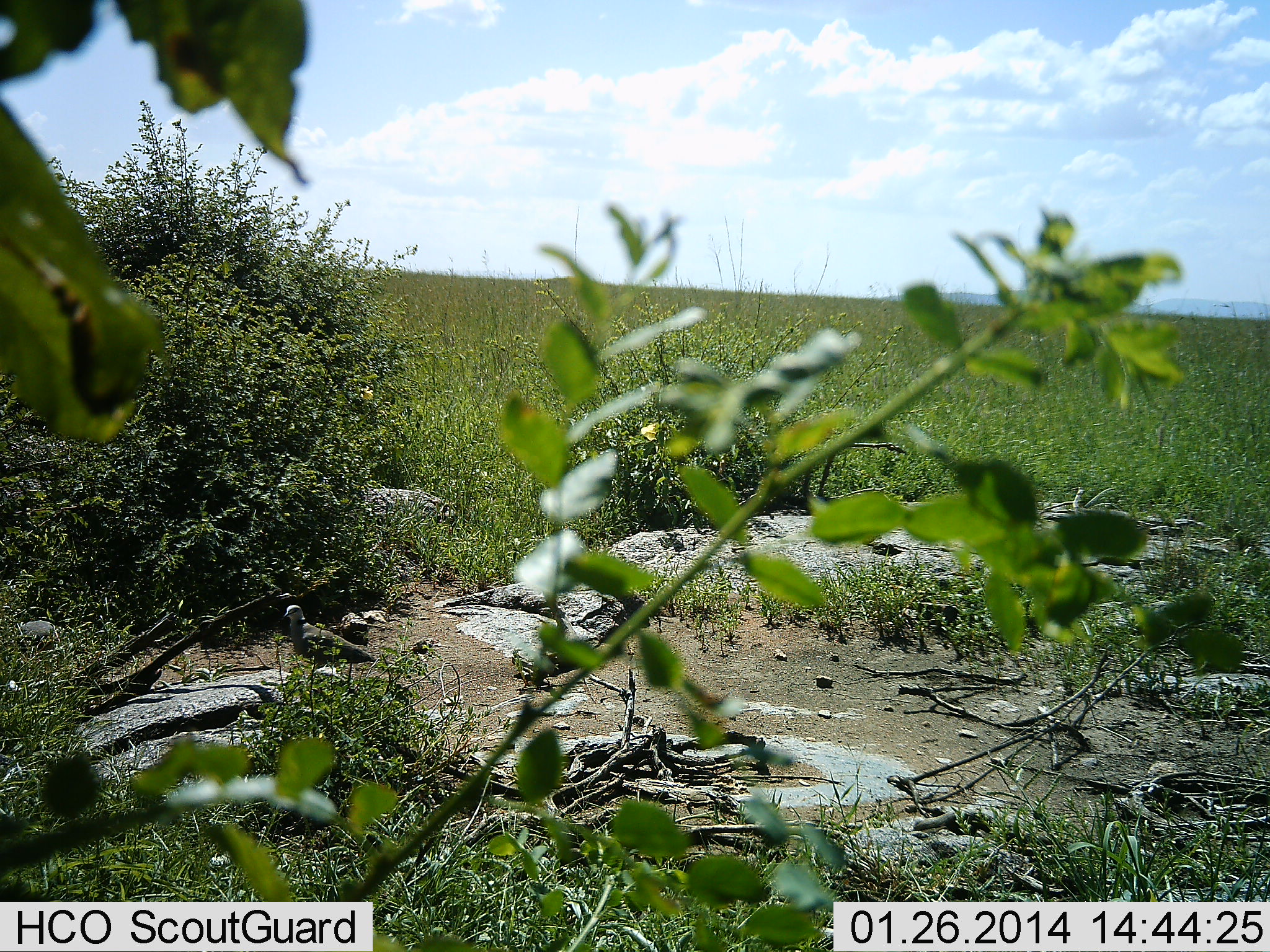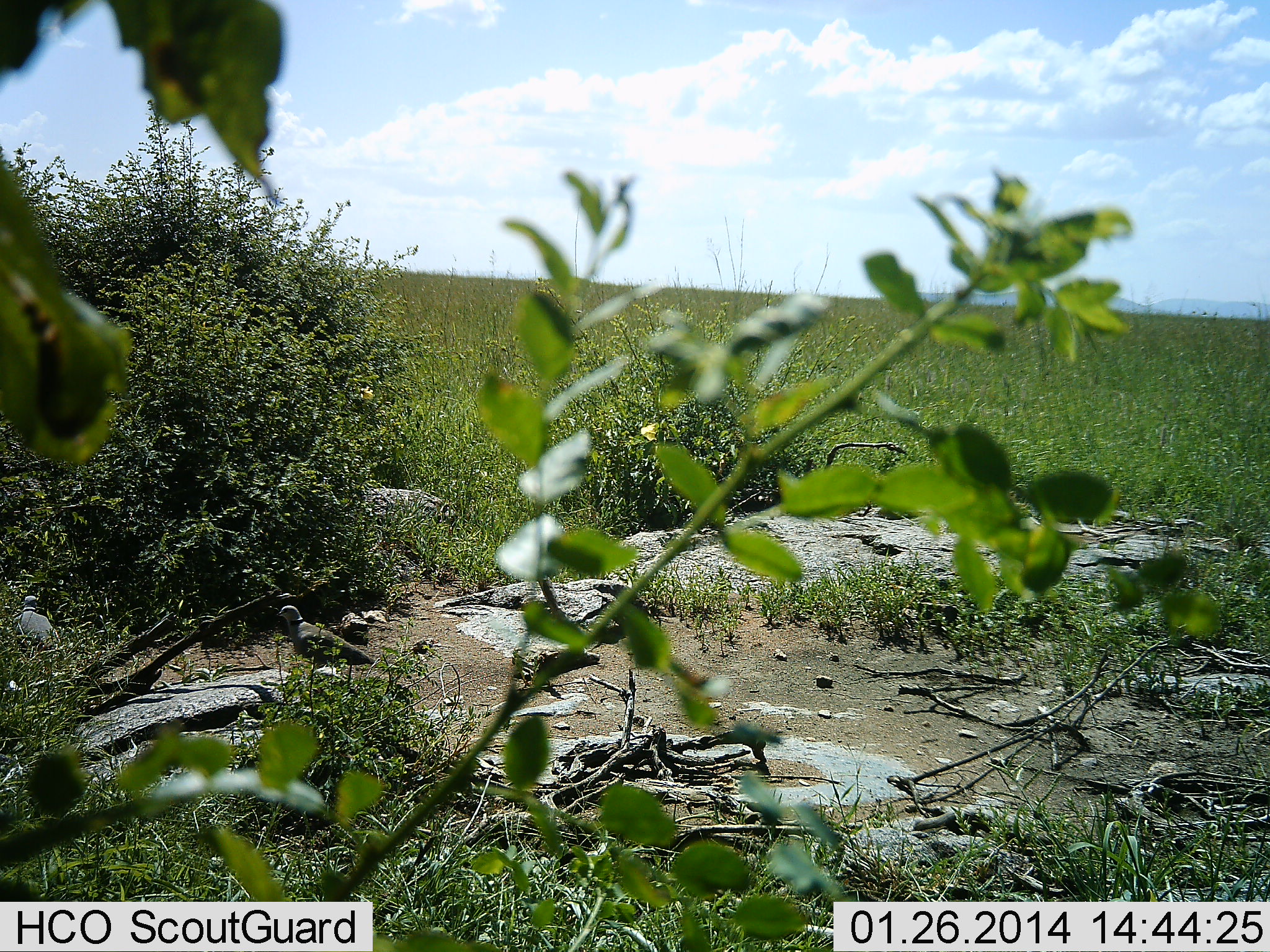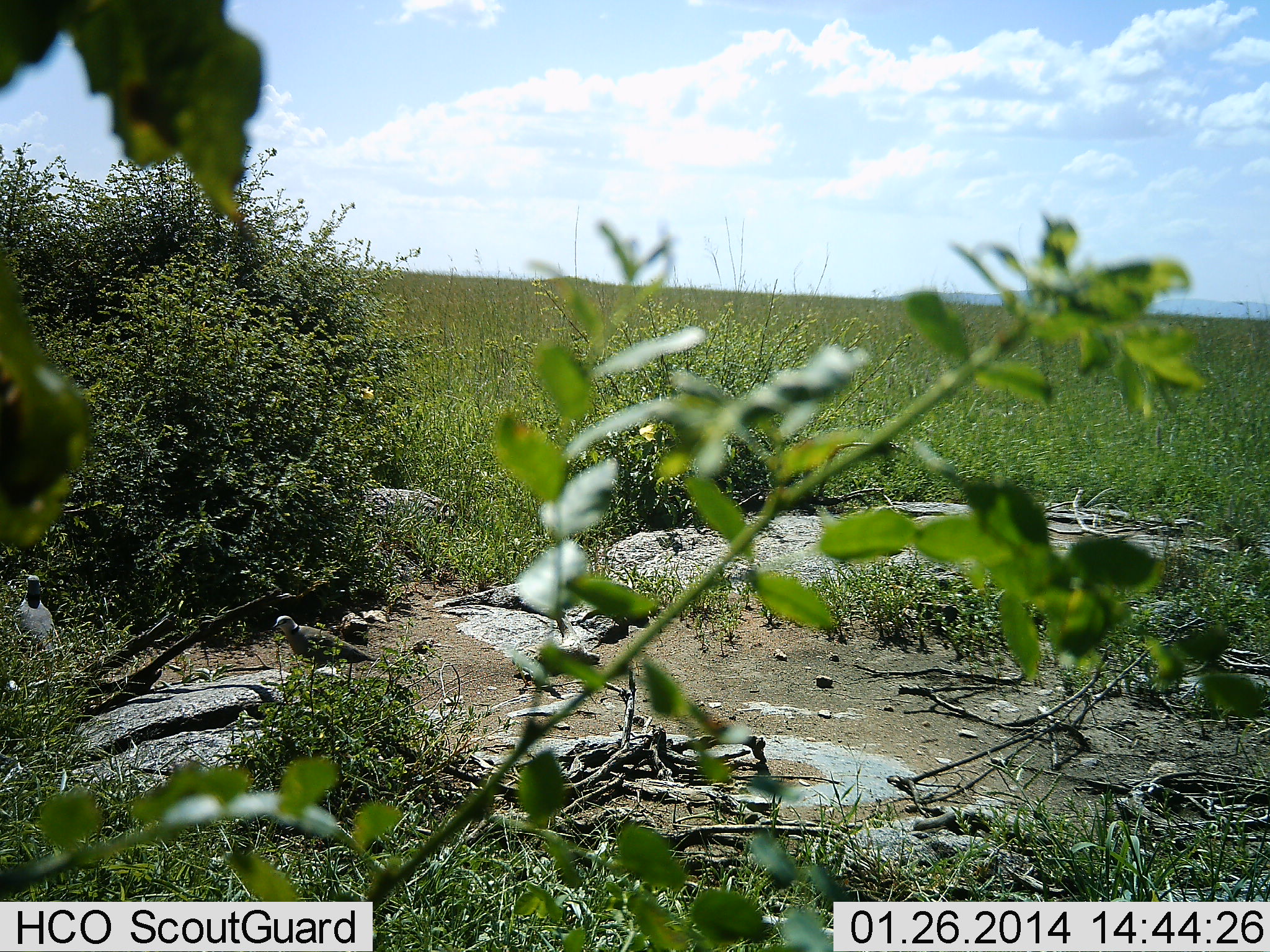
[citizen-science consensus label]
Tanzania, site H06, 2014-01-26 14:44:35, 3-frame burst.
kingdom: Animalia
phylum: Chordata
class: Aves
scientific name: Aves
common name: bird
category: otherbird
Otherbird (bird) (Aves), count 2. Behavior (volunteer vote fractions): standing 90%, resting 0%, moving 10%, interacting 0%. Young present (vote fraction): 0%. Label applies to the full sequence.